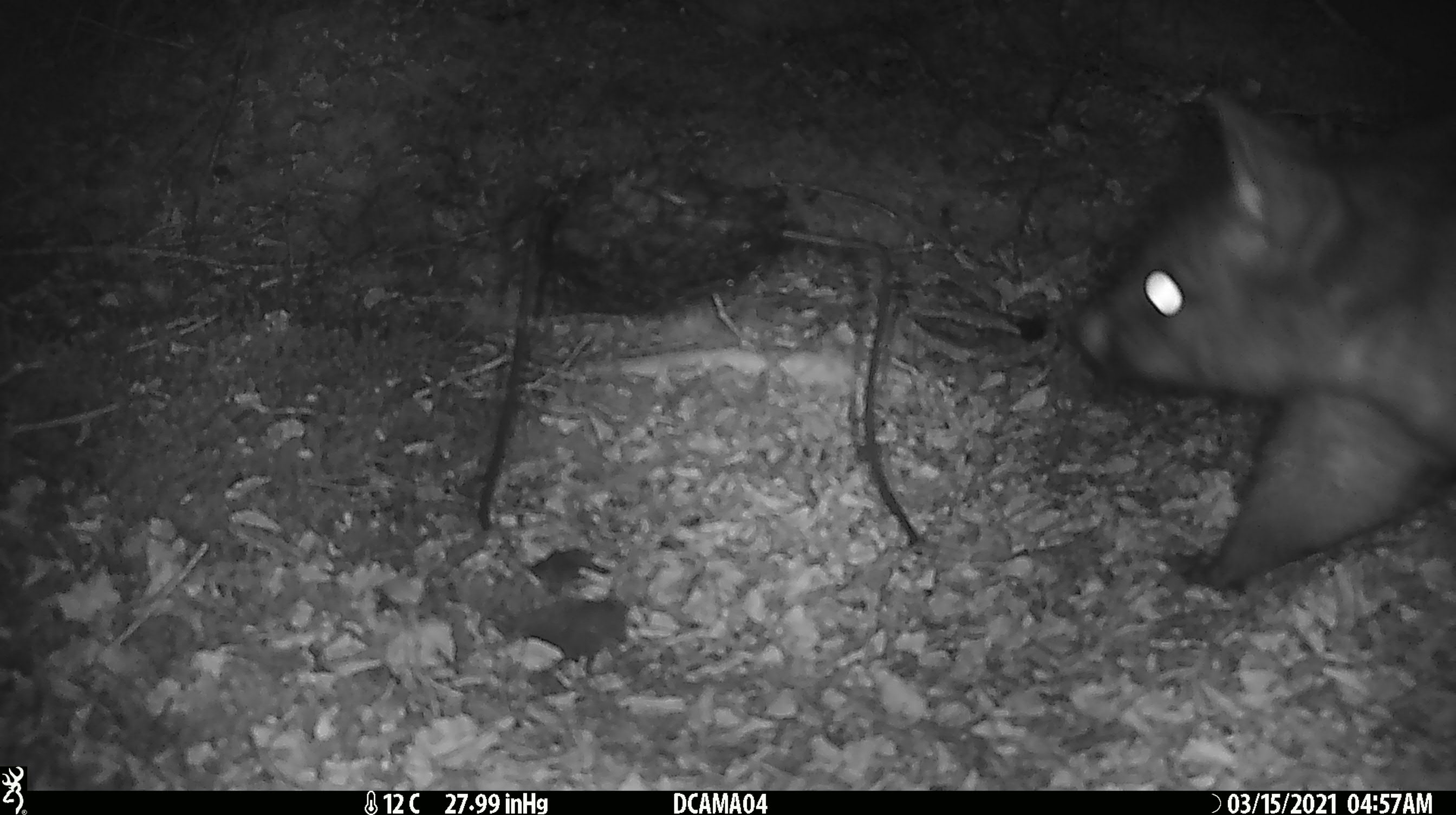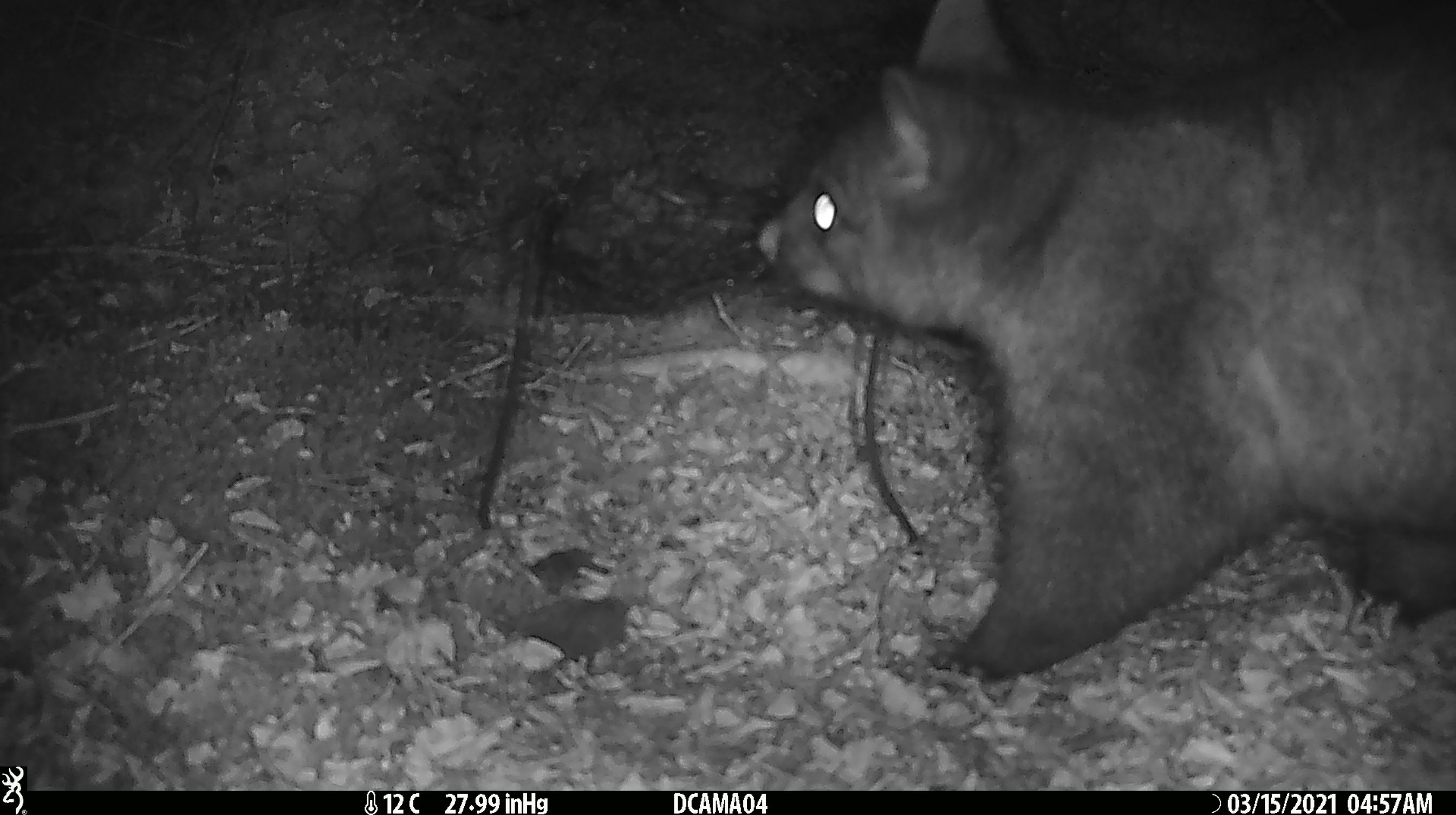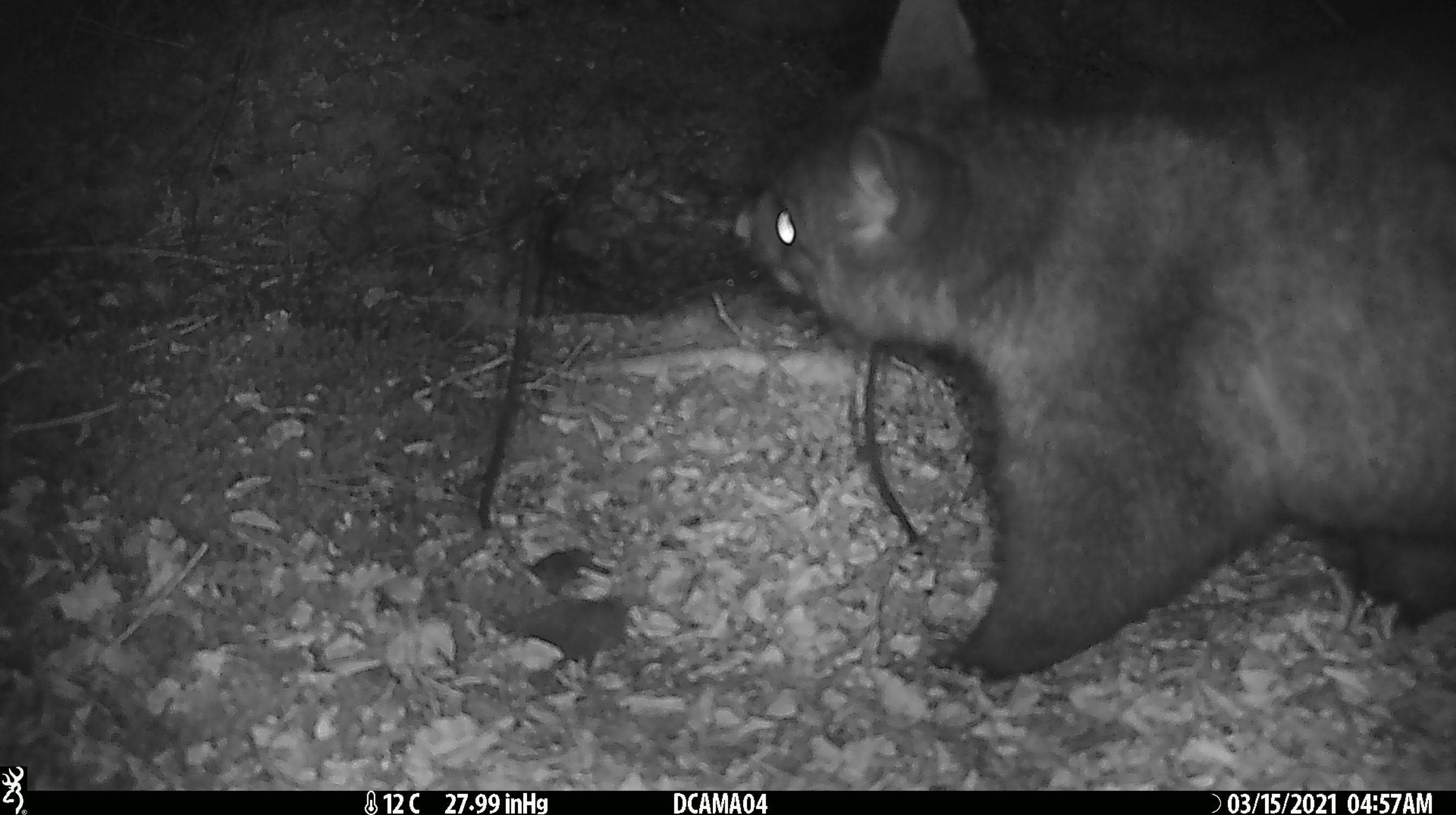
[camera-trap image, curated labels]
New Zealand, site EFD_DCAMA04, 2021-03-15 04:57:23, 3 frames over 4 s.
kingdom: Animalia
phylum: Chordata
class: Mammalia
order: Diprotodontia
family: Phalangeridae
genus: Trichosurus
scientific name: Trichosurus vulpecula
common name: common brushtail possum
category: possum